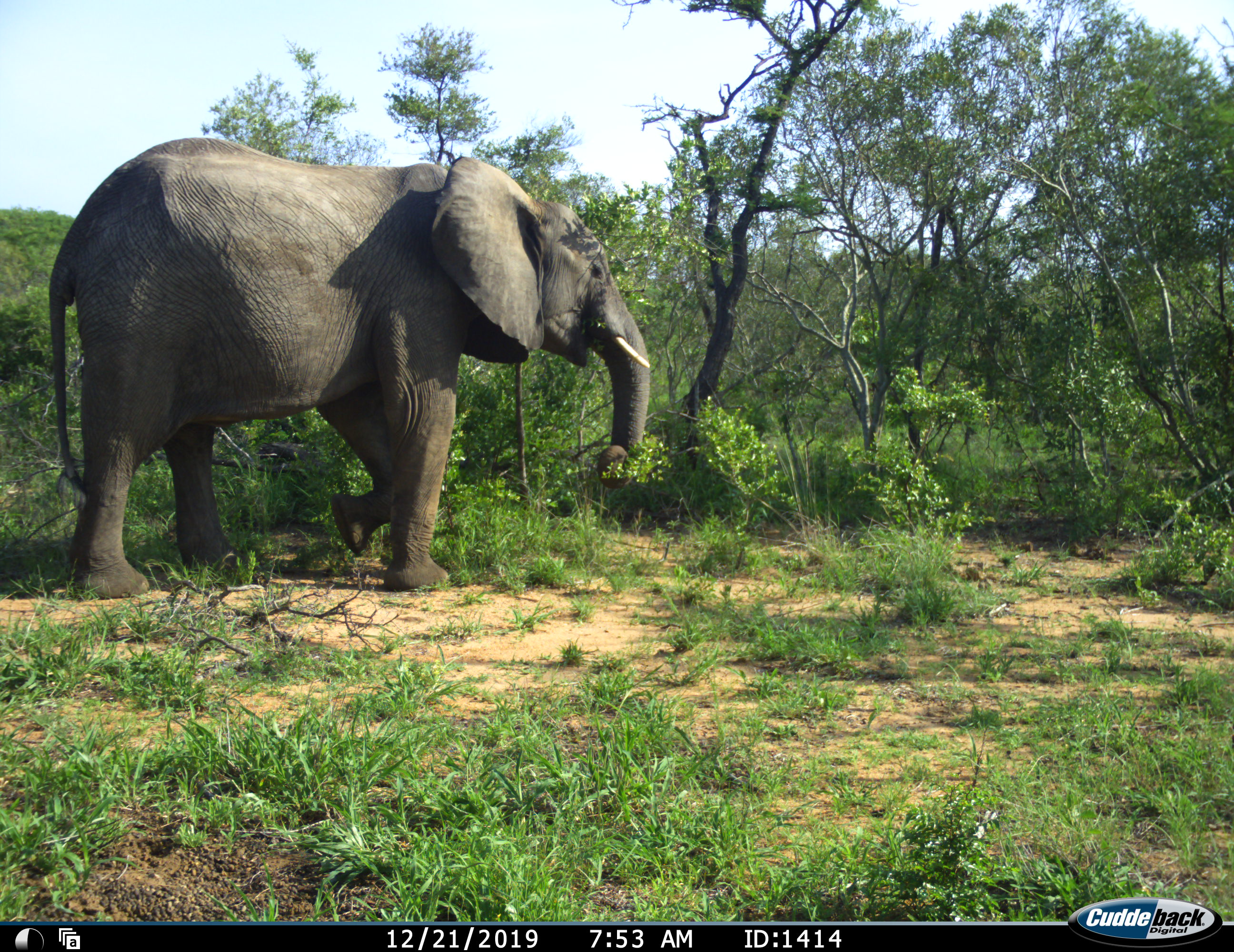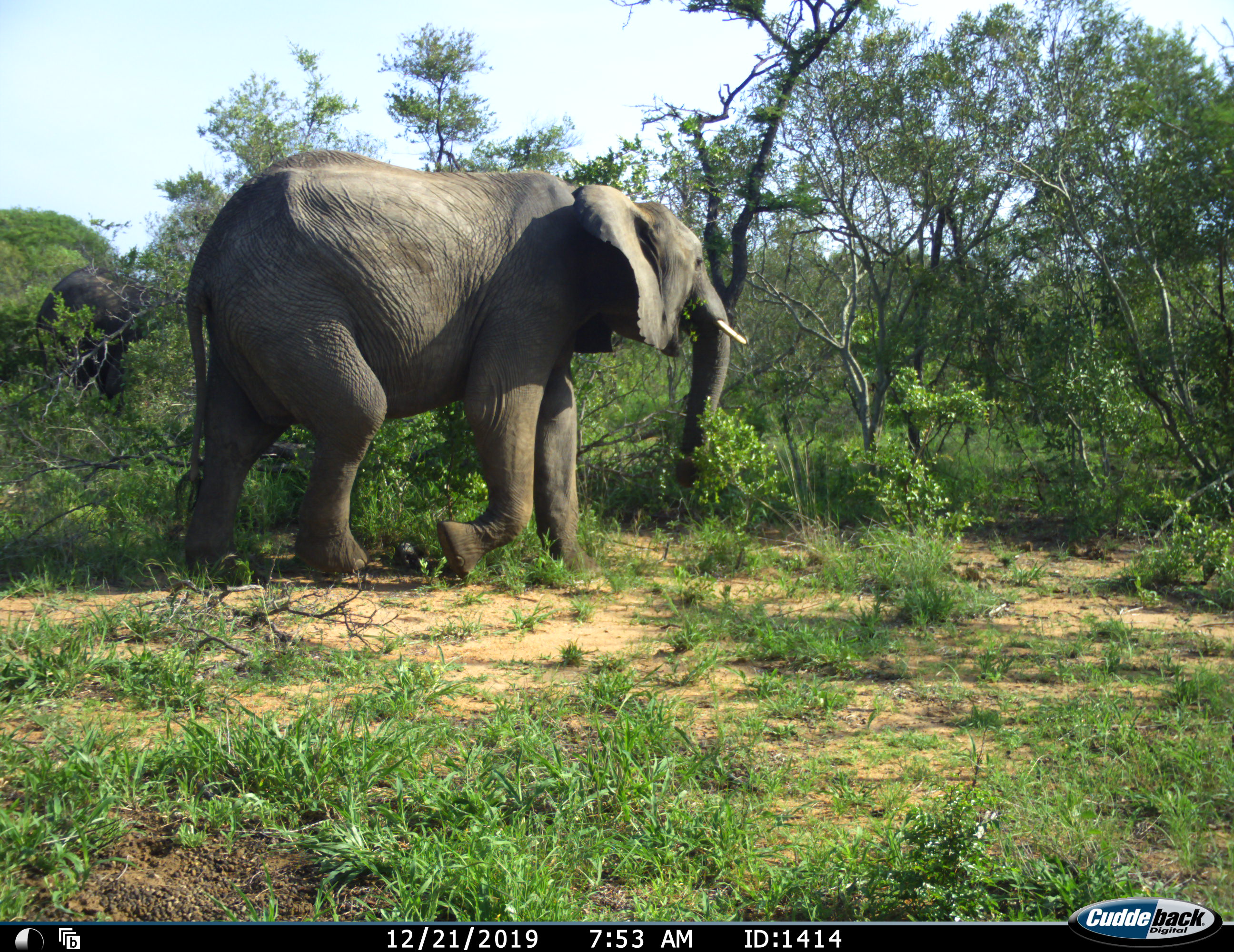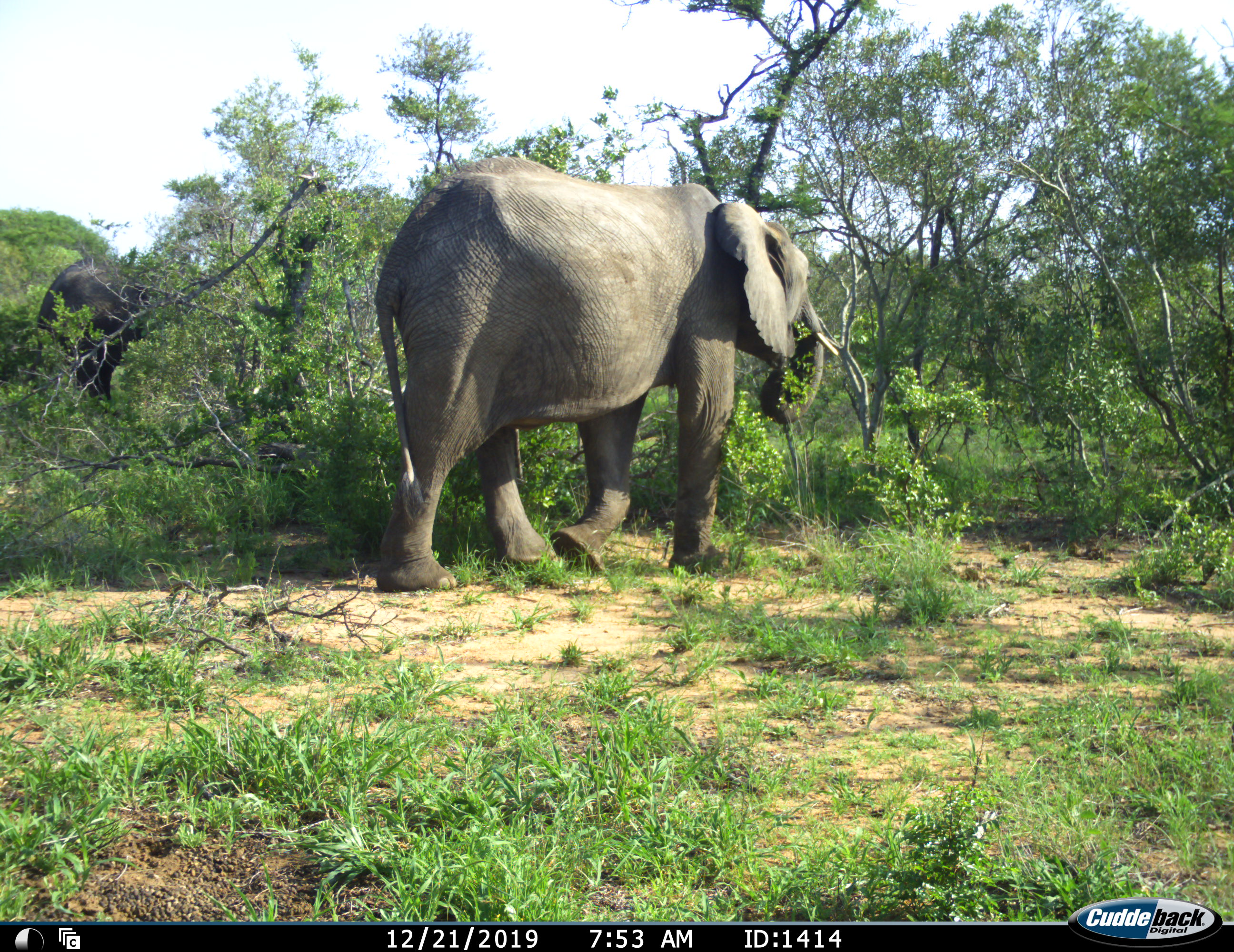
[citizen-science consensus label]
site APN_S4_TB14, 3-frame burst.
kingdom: Animalia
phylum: Chordata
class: Mammalia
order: Proboscidea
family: Elephantidae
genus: Loxodonta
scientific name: Loxodonta africana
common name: african bush elephant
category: elephant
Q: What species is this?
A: Elephant (african bush elephant) (Loxodonta africana).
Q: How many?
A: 2.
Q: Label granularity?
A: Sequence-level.